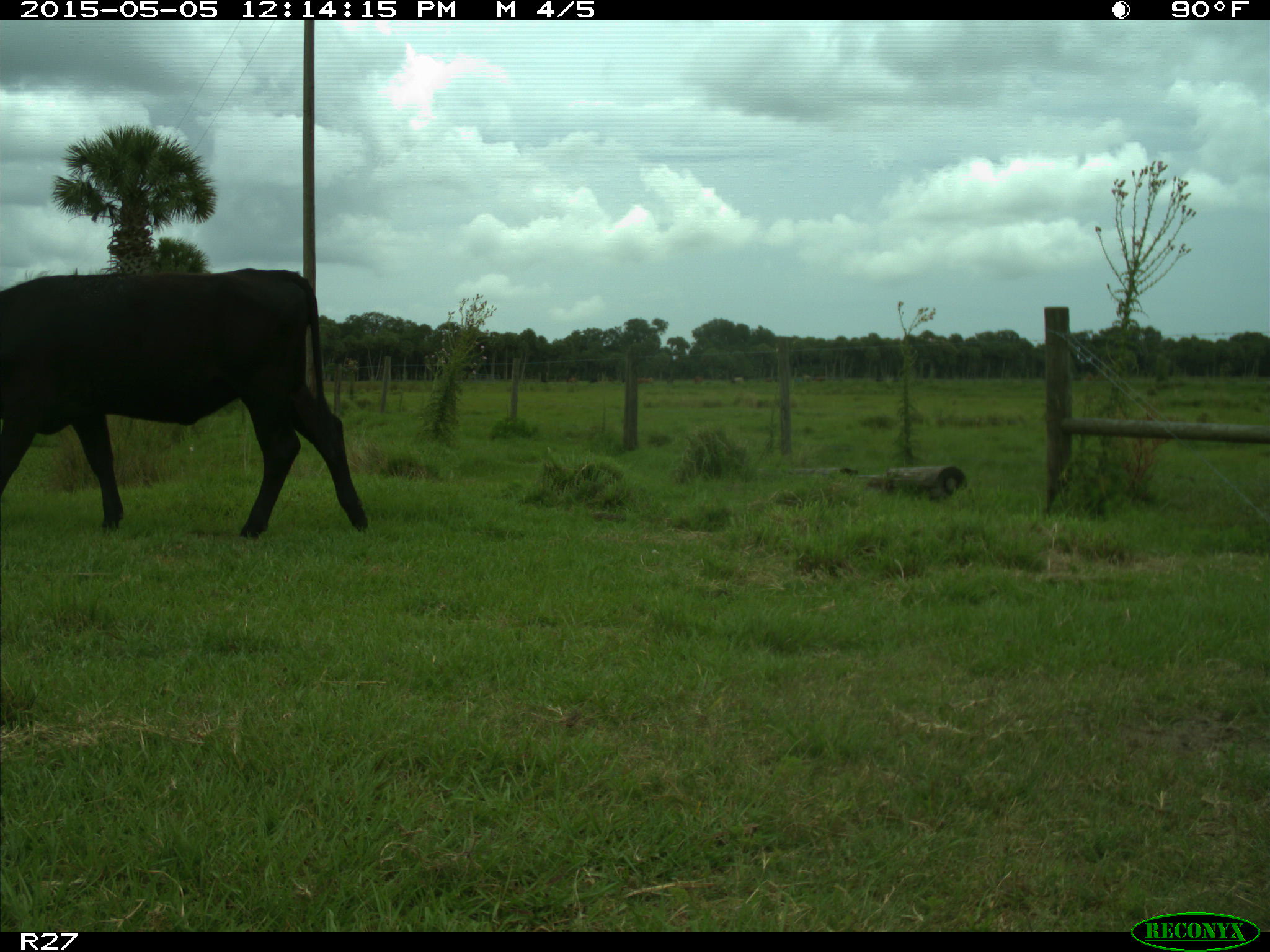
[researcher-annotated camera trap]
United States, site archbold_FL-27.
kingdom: Animalia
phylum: Chordata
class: Mammalia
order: Artiodactyla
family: Bovidae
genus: Bos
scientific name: Bos taurus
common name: domestic cow